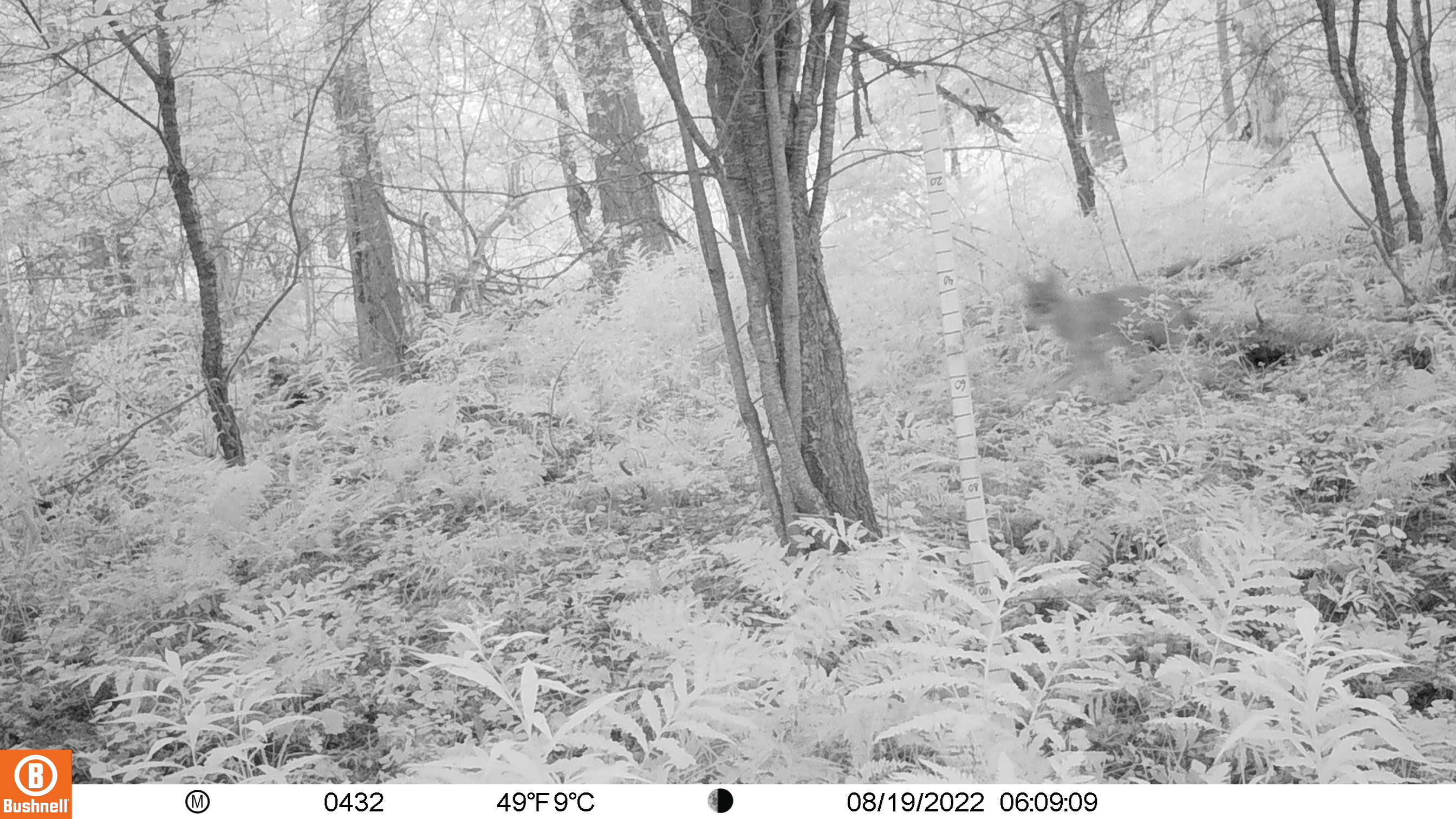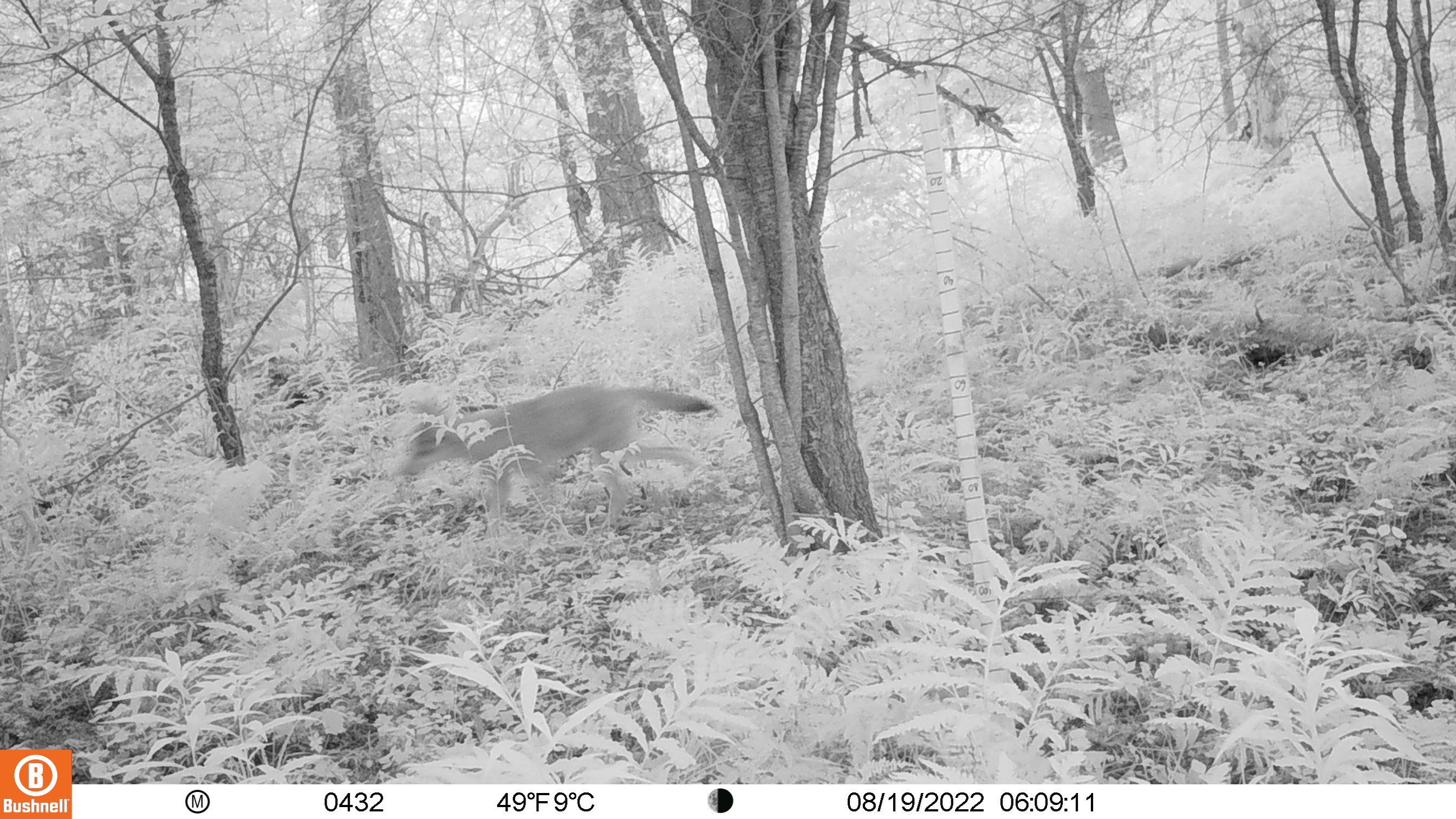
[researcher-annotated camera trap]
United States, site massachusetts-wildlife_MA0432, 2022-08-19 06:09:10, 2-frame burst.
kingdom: Animalia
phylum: Chordata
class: Mammalia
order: Carnivora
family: Canidae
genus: Canis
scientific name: Canis latrans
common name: coyote